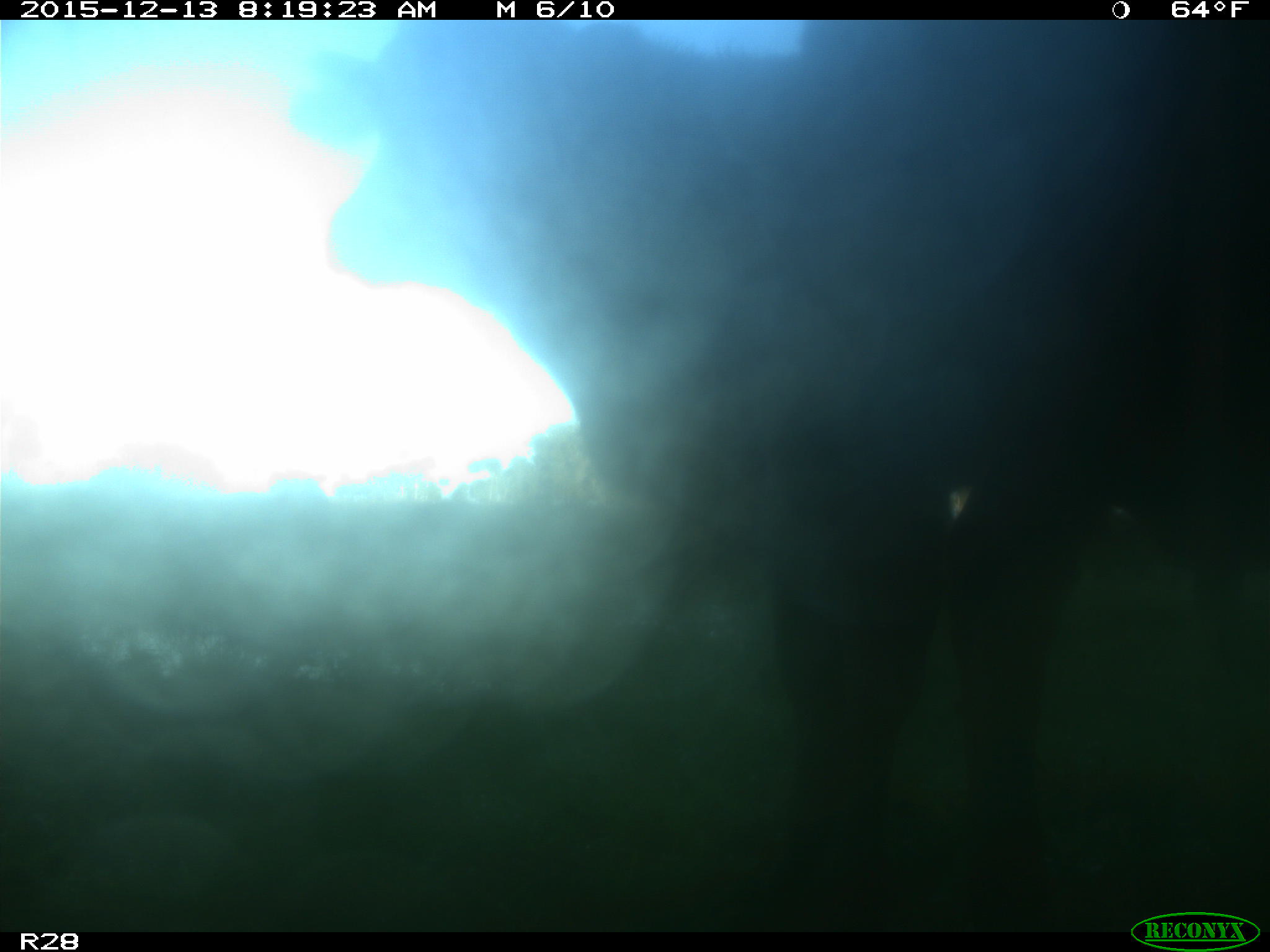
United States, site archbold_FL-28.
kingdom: Animalia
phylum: Chordata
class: Mammalia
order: Artiodactyla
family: Bovidae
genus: Bos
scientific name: Bos taurus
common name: domestic cow